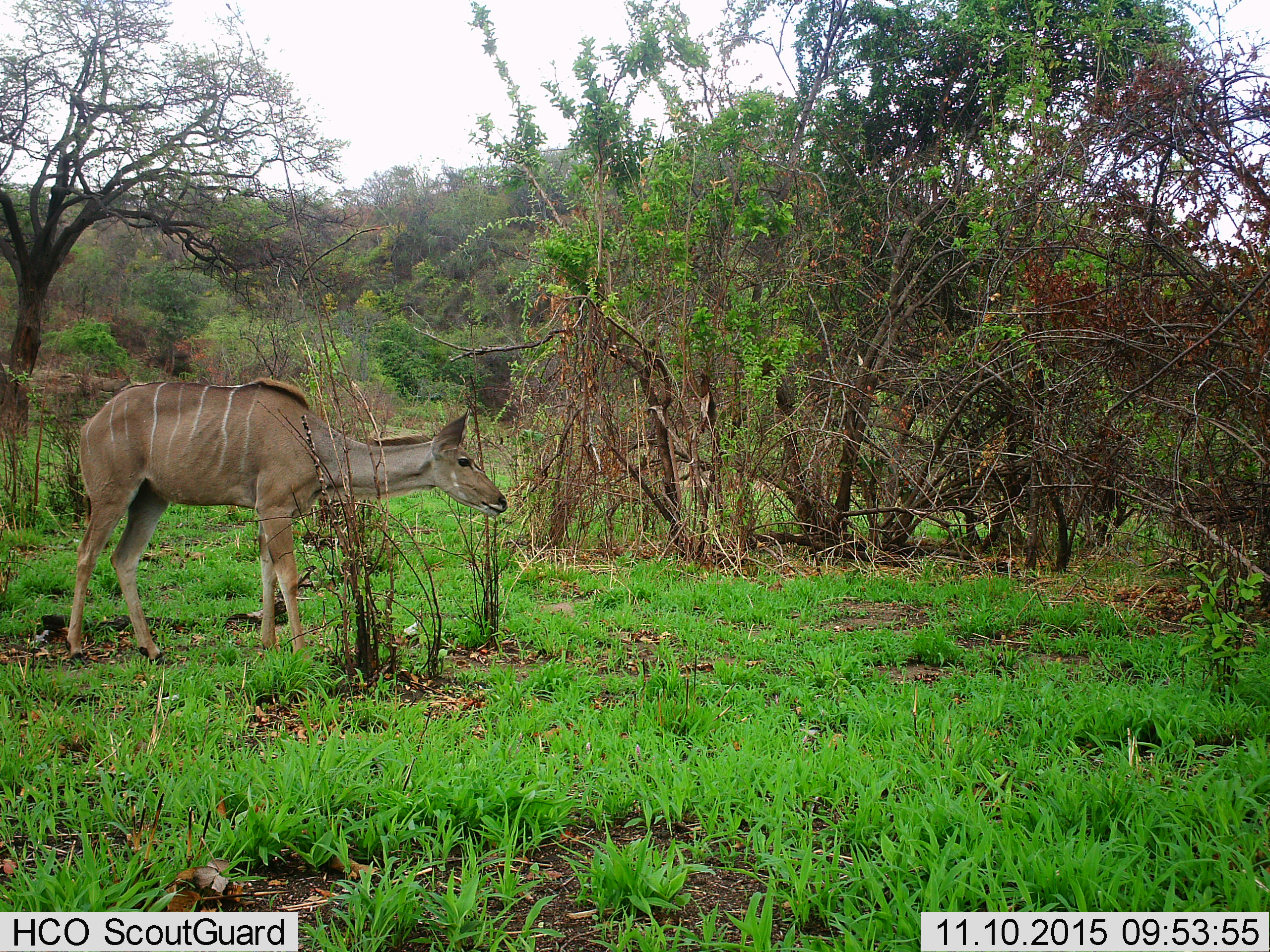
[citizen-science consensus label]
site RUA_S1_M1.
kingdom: Animalia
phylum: Chordata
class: Mammalia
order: Artiodactyla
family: Bovidae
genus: Tragelaphus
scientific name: Tragelaphus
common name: kudu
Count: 1.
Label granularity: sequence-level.